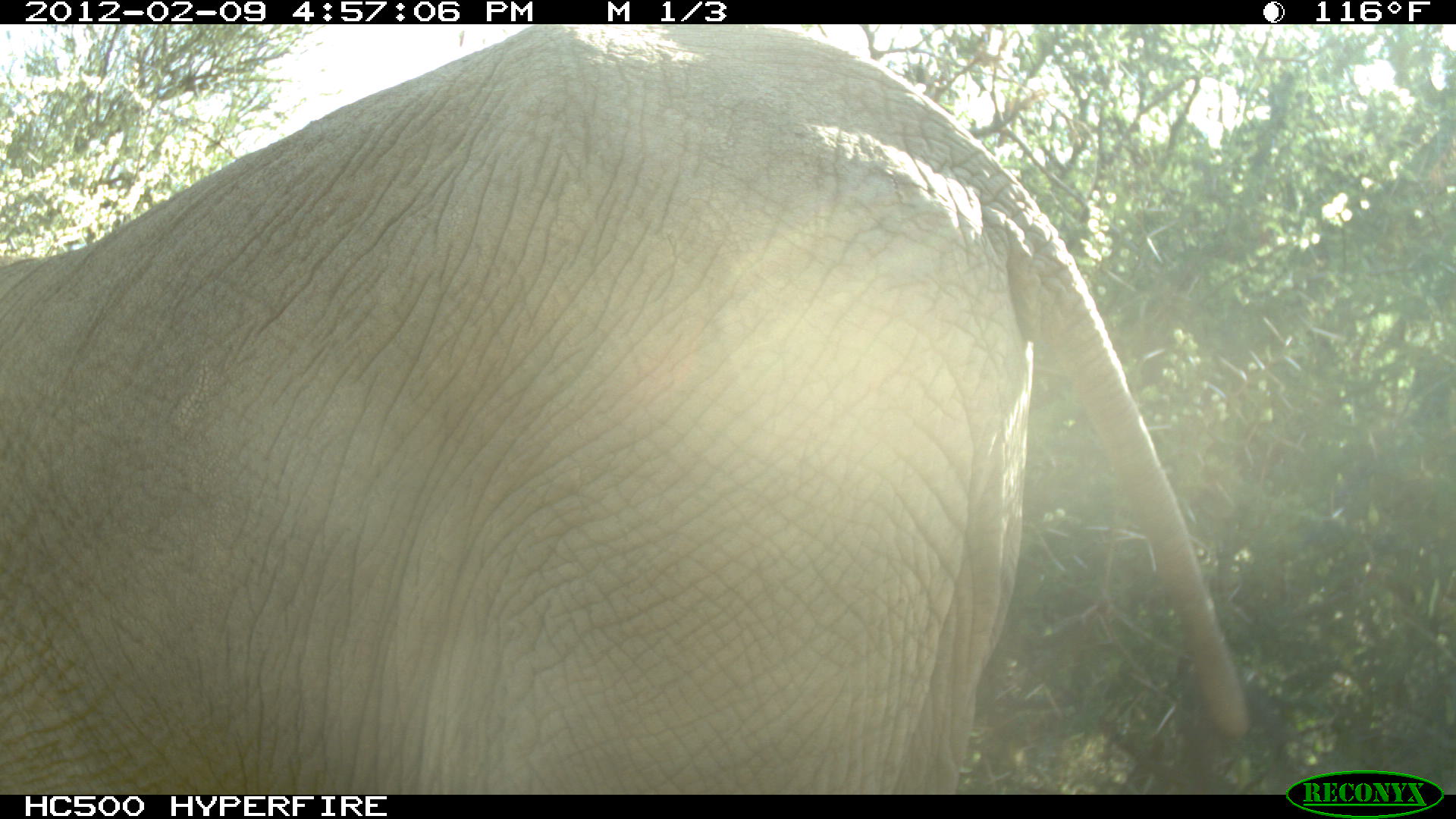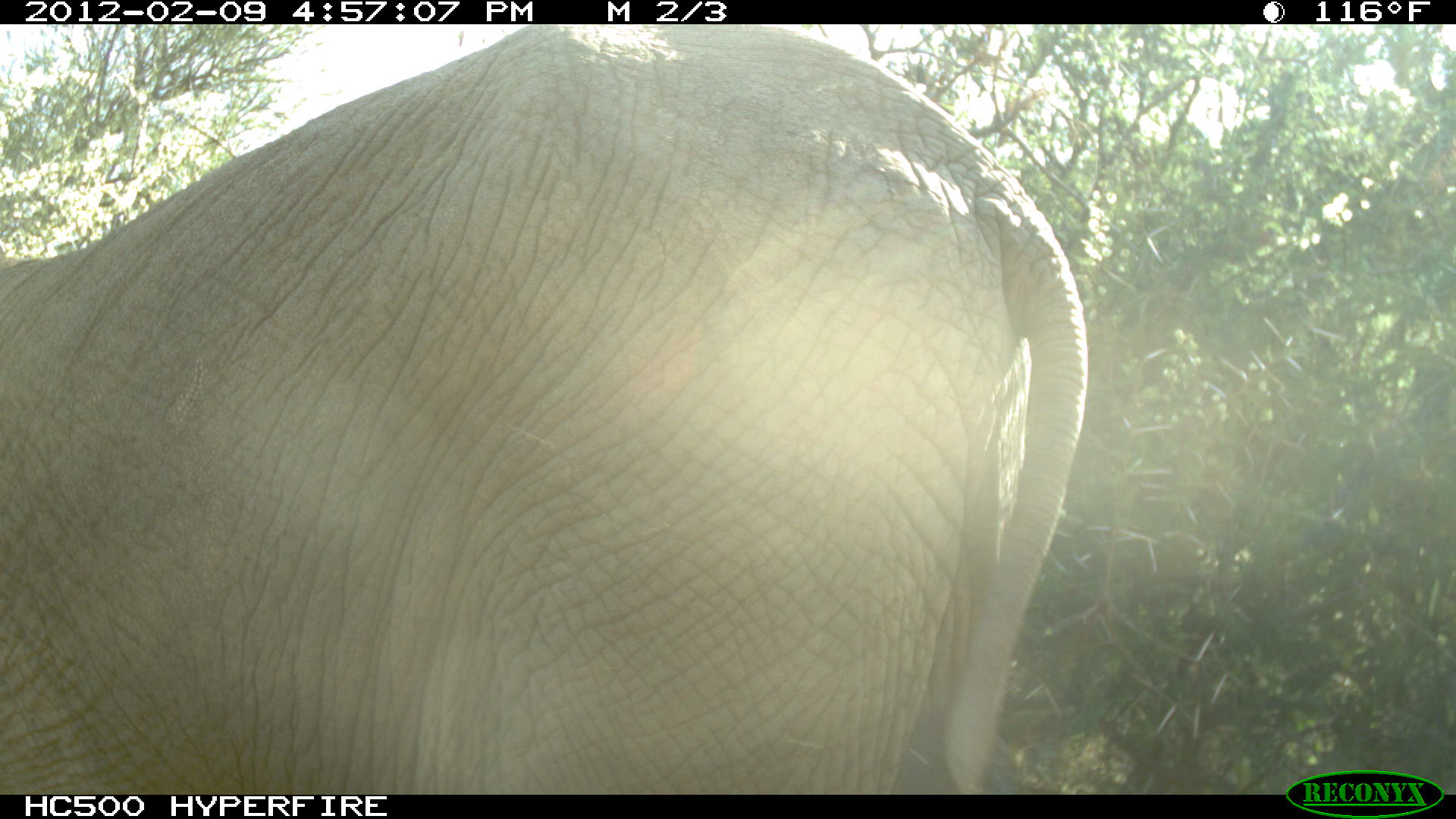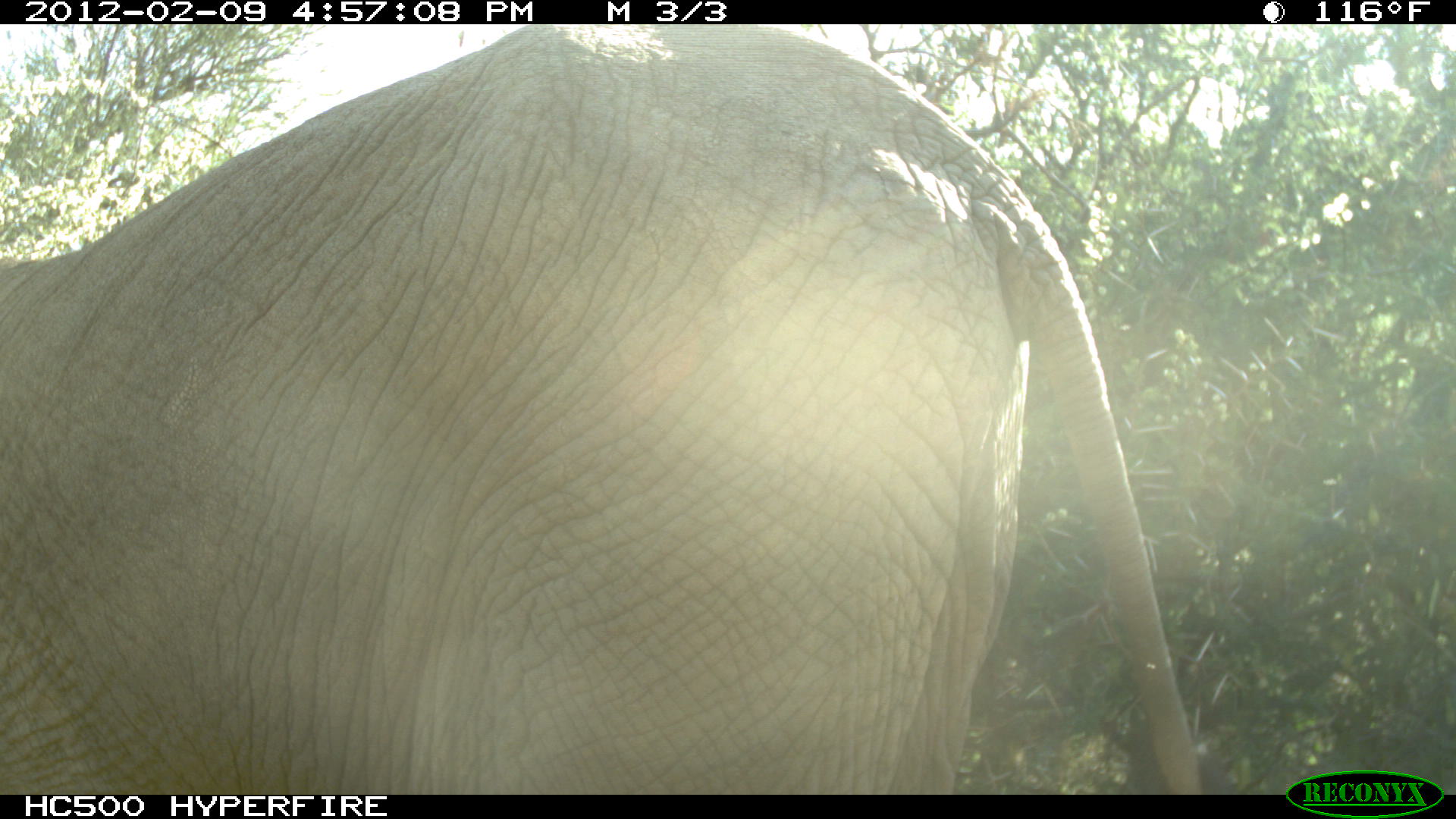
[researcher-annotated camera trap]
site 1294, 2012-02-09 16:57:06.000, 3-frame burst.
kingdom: Animalia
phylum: Chordata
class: Mammalia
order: Proboscidea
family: Elephantidae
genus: Loxodonta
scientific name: Loxodonta africana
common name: african bush elephant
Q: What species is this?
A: Loxodonta africana (african bush elephant).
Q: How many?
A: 1.